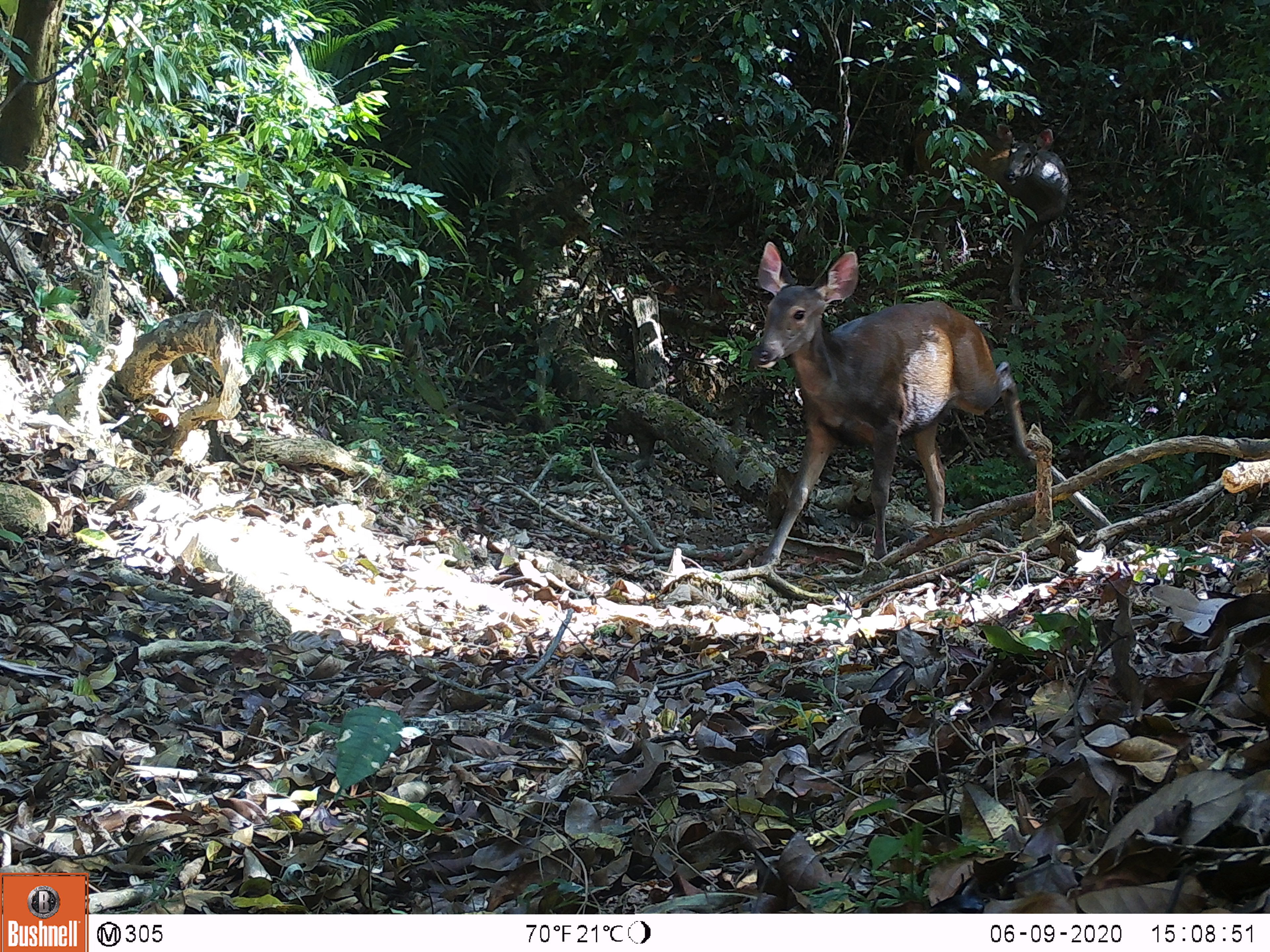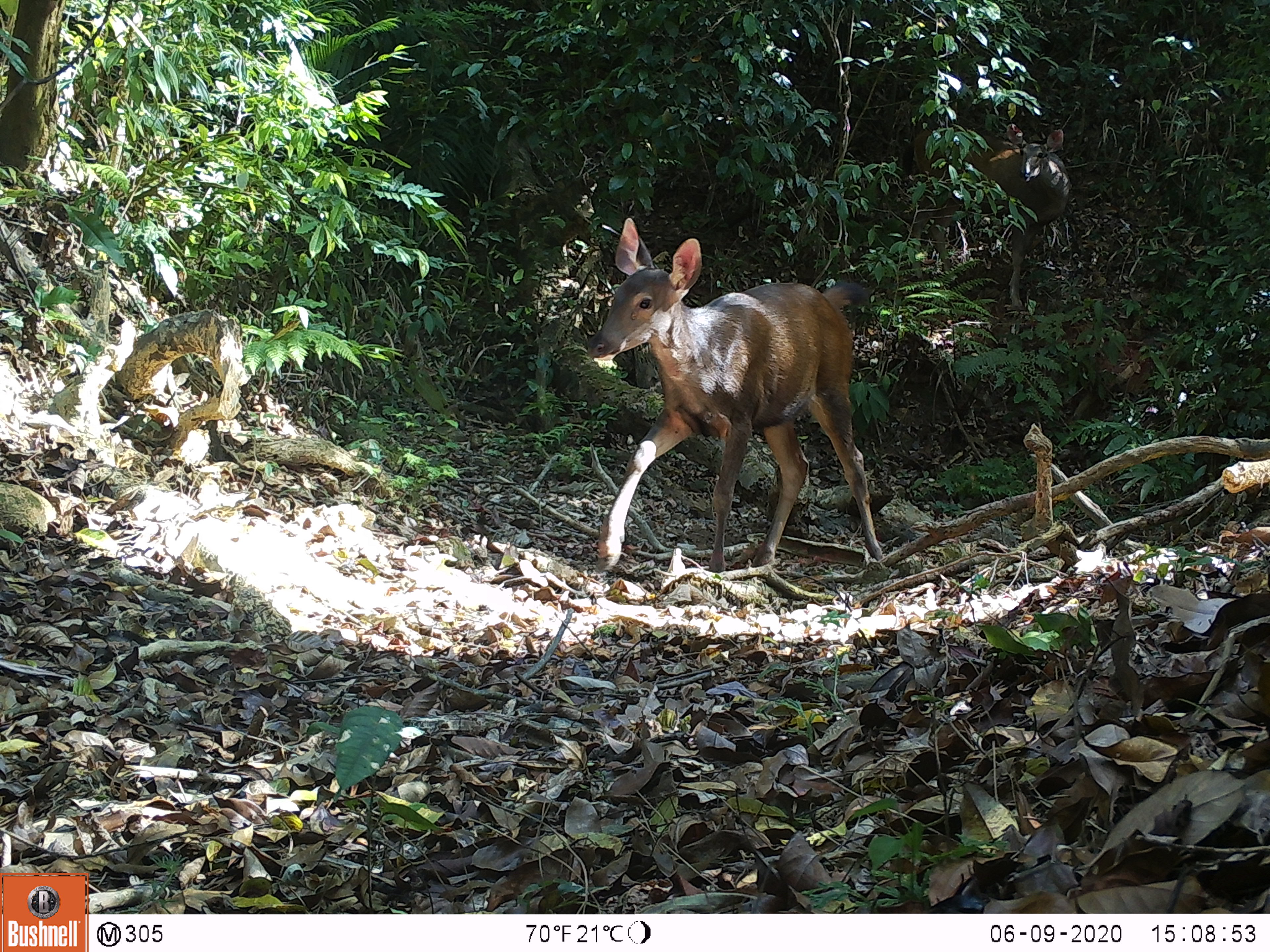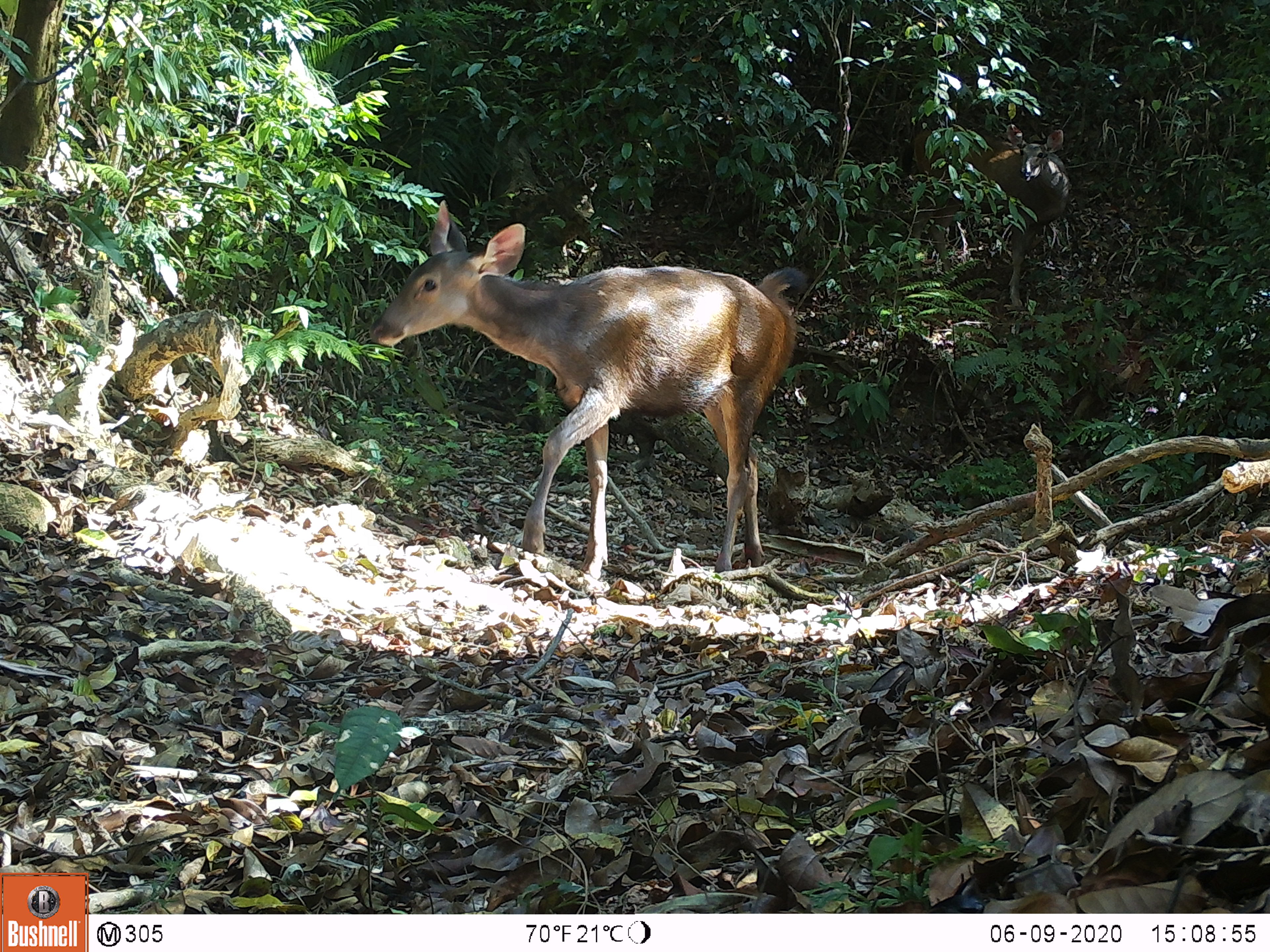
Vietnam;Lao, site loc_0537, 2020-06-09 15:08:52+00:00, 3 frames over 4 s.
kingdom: Animalia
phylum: Chordata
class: Mammalia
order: Artiodactyla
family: Cervidae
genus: Rusa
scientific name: Rusa unicolor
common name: sambar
Sambar (Rusa unicolor). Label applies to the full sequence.